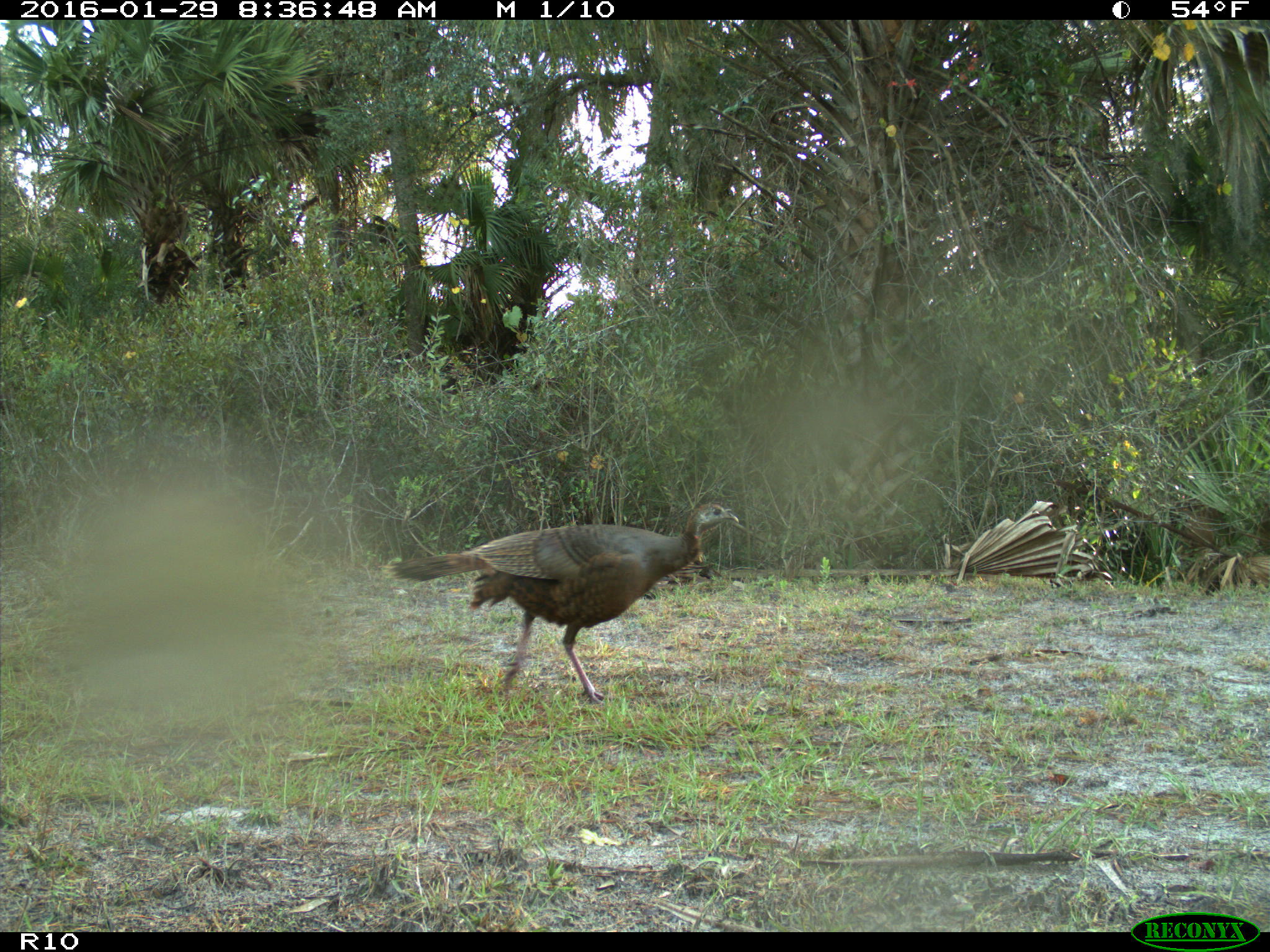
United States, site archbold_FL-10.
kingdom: Animalia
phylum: Chordata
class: Aves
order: Galliformes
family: Phasianidae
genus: Meleagris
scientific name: Meleagris gallopavo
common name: wild turkey